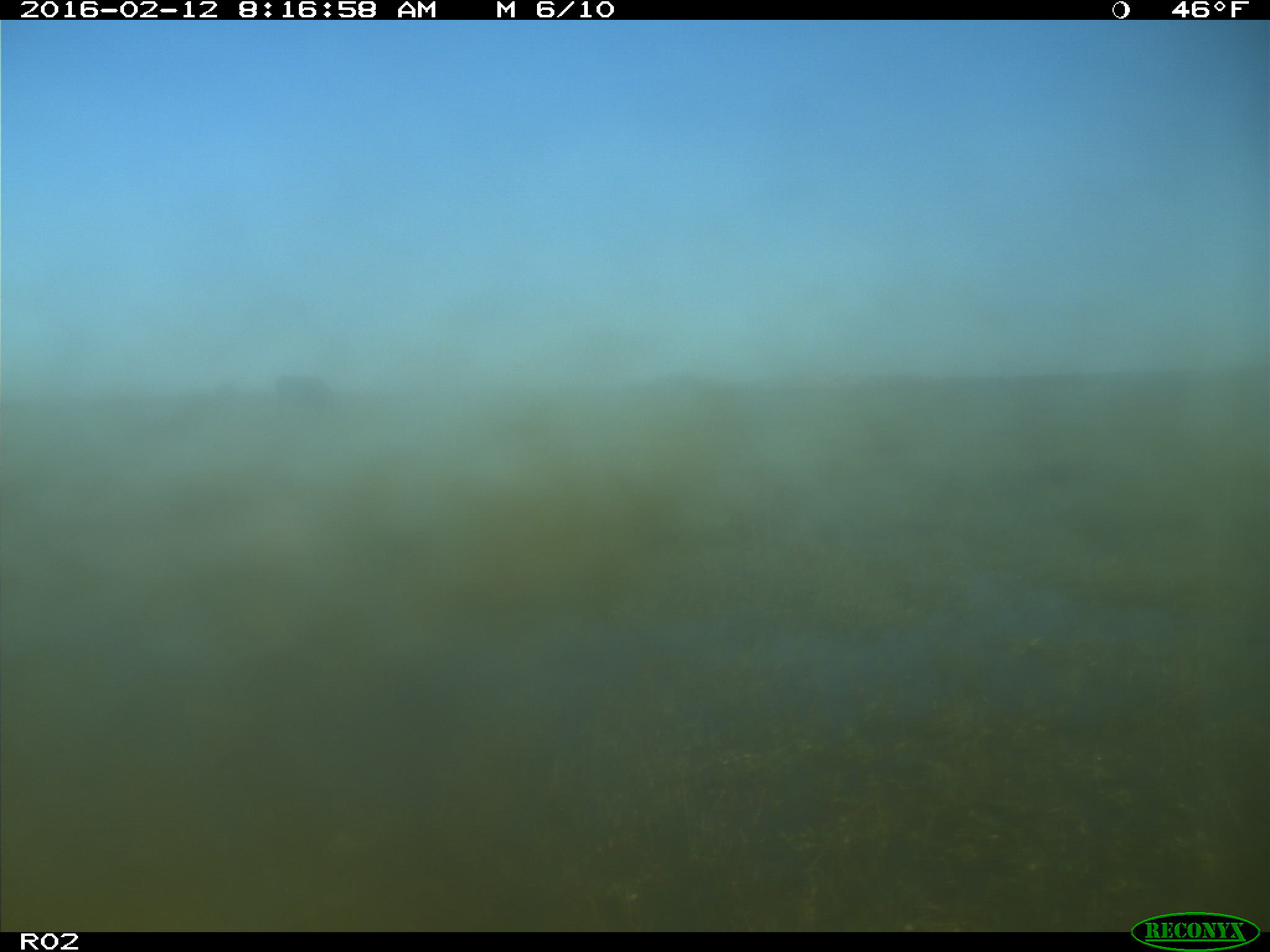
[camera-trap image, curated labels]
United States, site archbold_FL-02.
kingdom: Animalia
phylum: Chordata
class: Mammalia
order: Artiodactyla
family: Bovidae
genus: Bos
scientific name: Bos taurus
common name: domestic cow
Bos taurus (domestic cow).